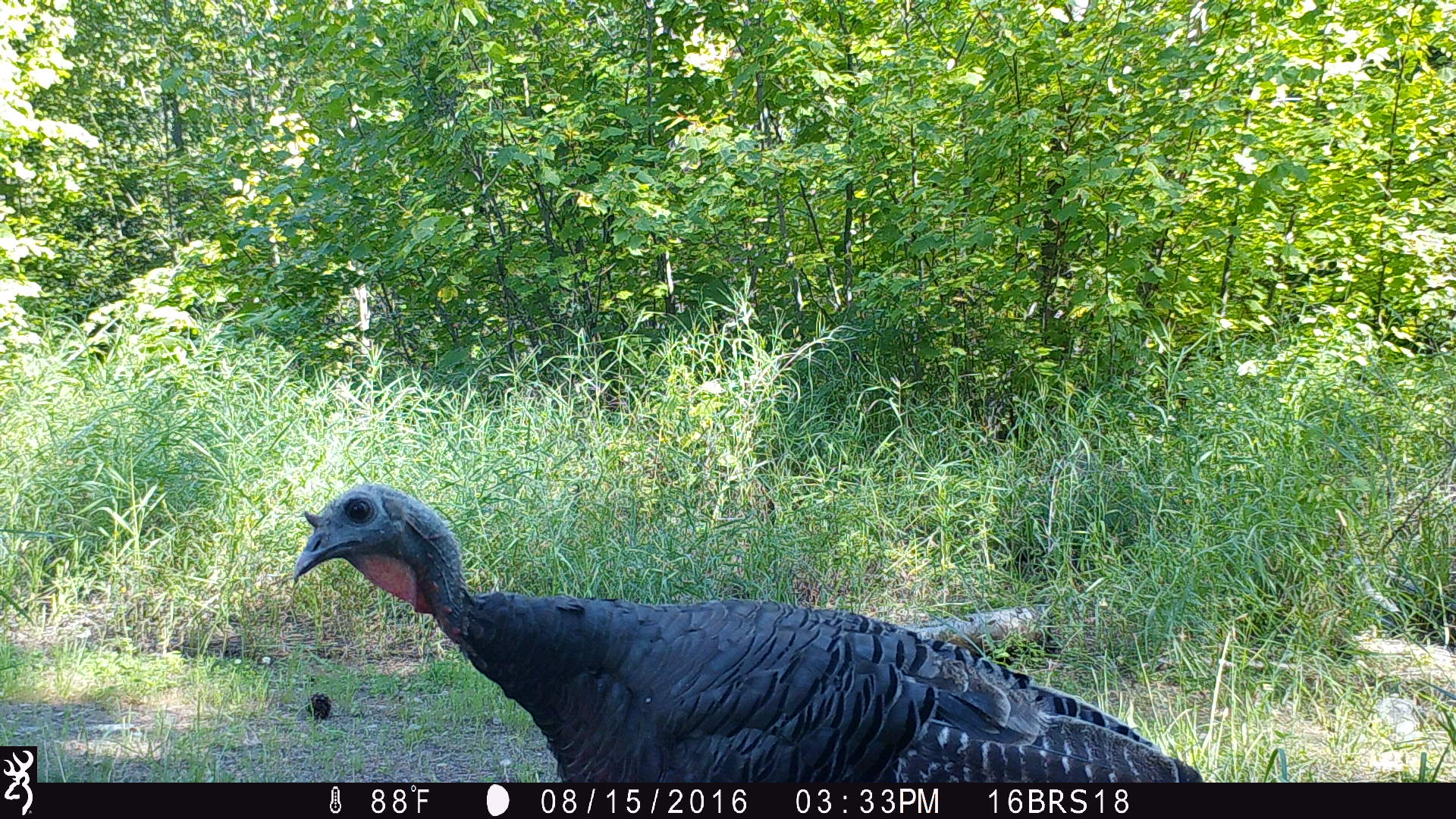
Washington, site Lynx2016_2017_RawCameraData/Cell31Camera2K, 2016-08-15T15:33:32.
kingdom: Animalia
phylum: Chordata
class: Aves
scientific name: Aves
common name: birds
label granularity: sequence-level